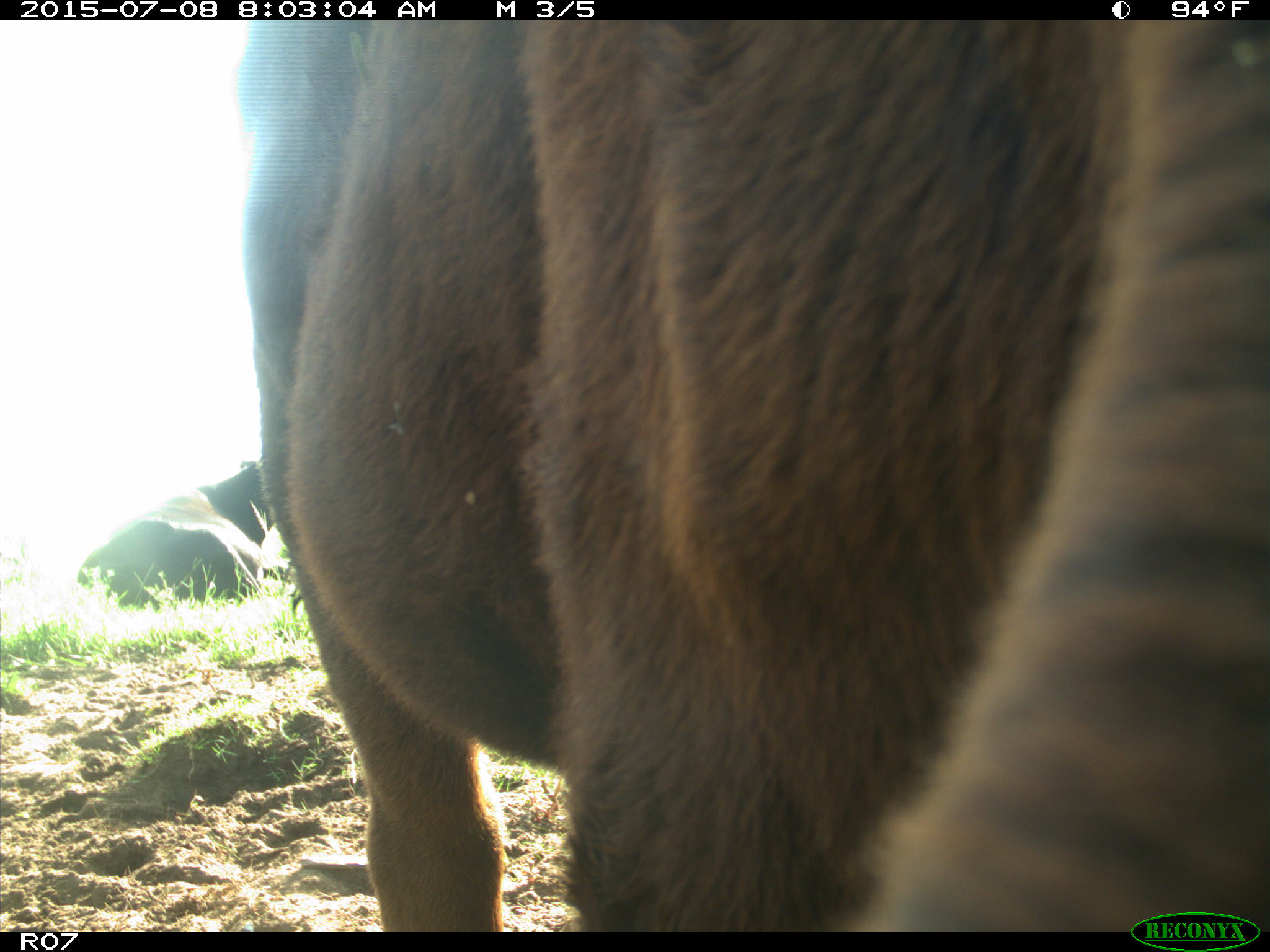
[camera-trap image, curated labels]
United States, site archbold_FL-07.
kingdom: Animalia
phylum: Chordata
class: Mammalia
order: Artiodactyla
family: Bovidae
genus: Bos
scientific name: Bos taurus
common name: domestic cow